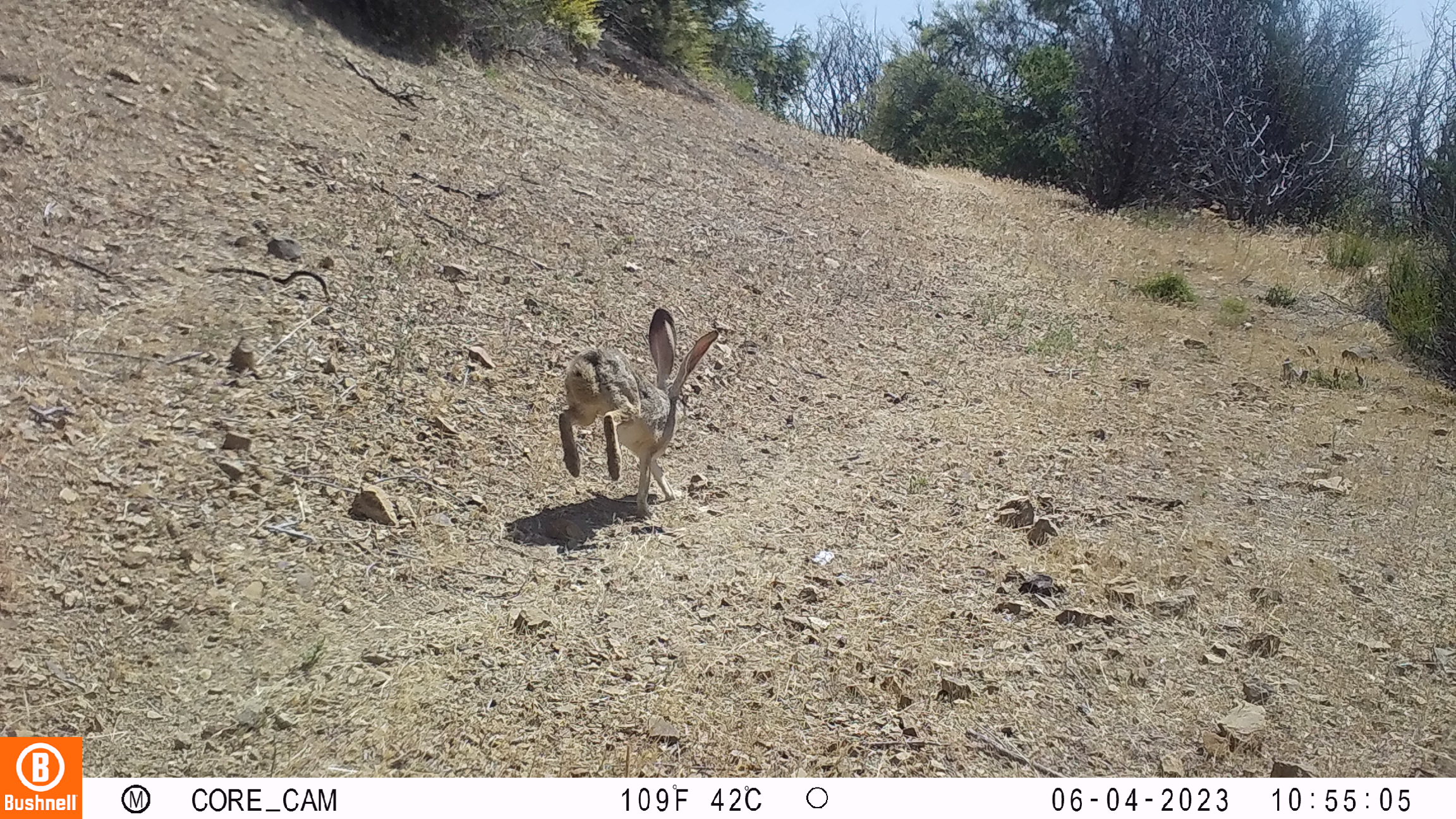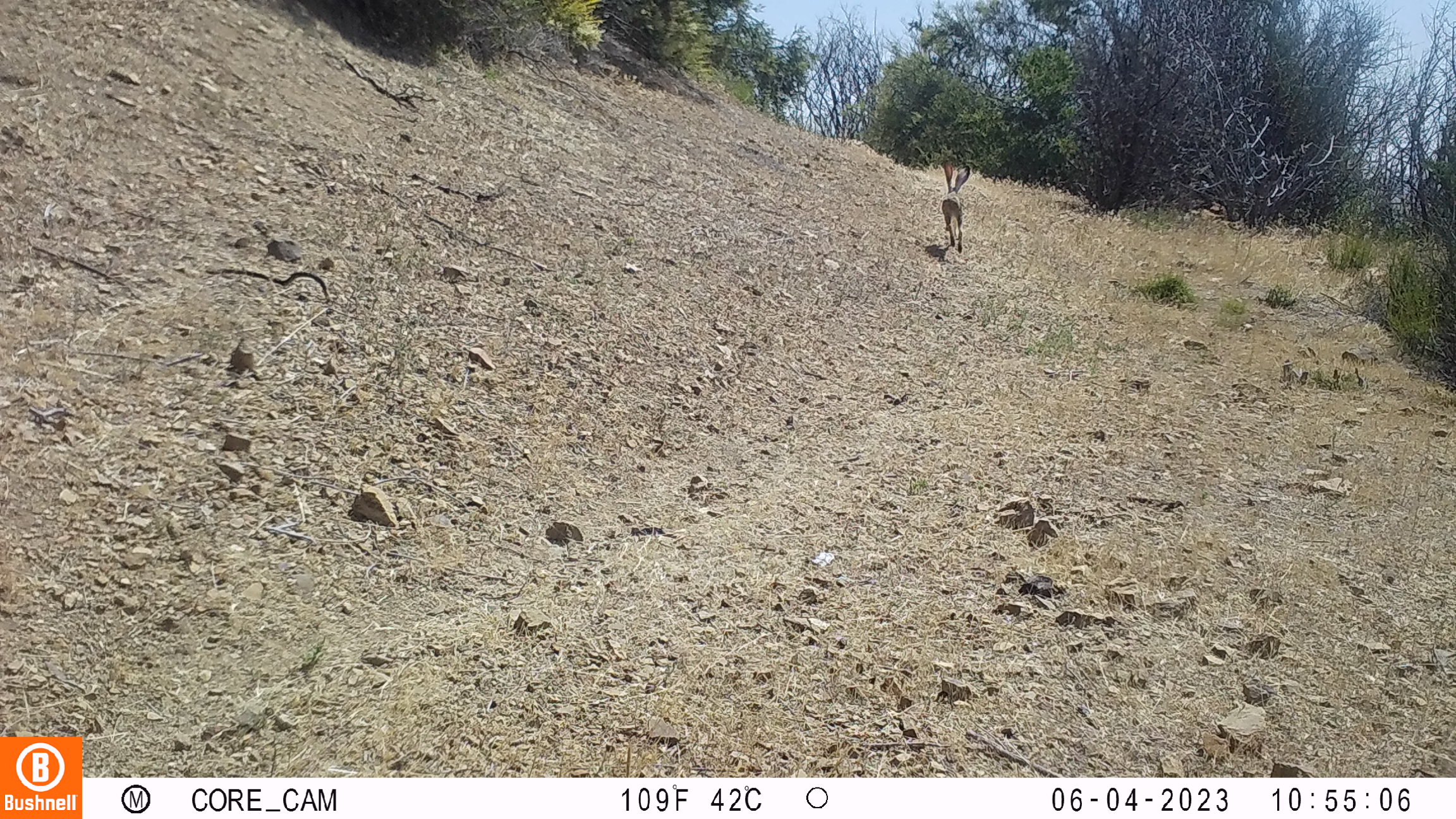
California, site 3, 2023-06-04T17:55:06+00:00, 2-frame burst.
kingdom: Animalia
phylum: Chordata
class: Mammalia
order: Lagomorpha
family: Leporidae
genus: Lepus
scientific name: Lepus californicus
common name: black-tailed jackrabbit